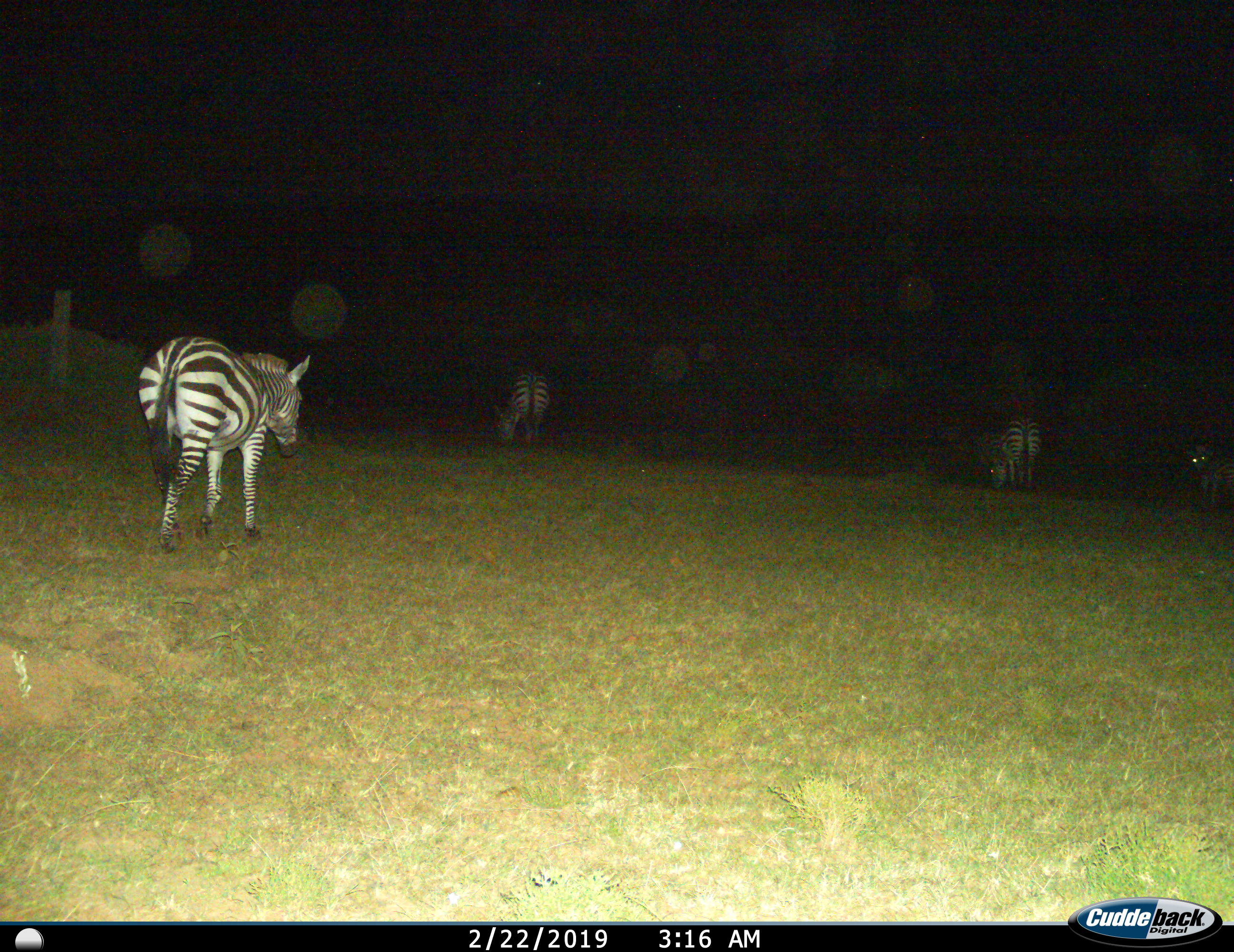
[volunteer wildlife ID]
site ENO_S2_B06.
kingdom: Animalia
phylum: Chordata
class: Mammalia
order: Perissodactyla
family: Equidae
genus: Equus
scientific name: Equus quagga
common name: plains zebra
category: zebraplains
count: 3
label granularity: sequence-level